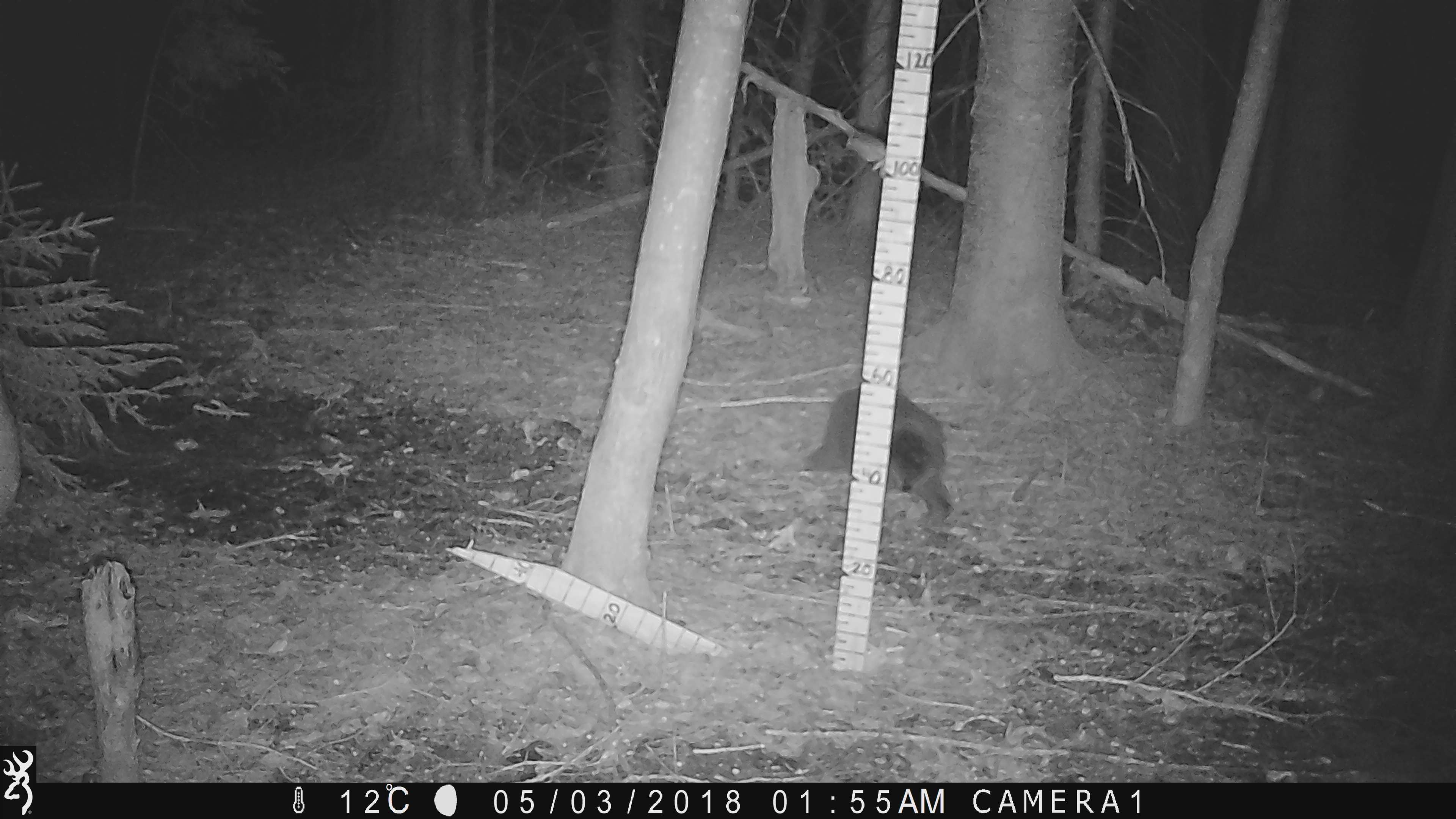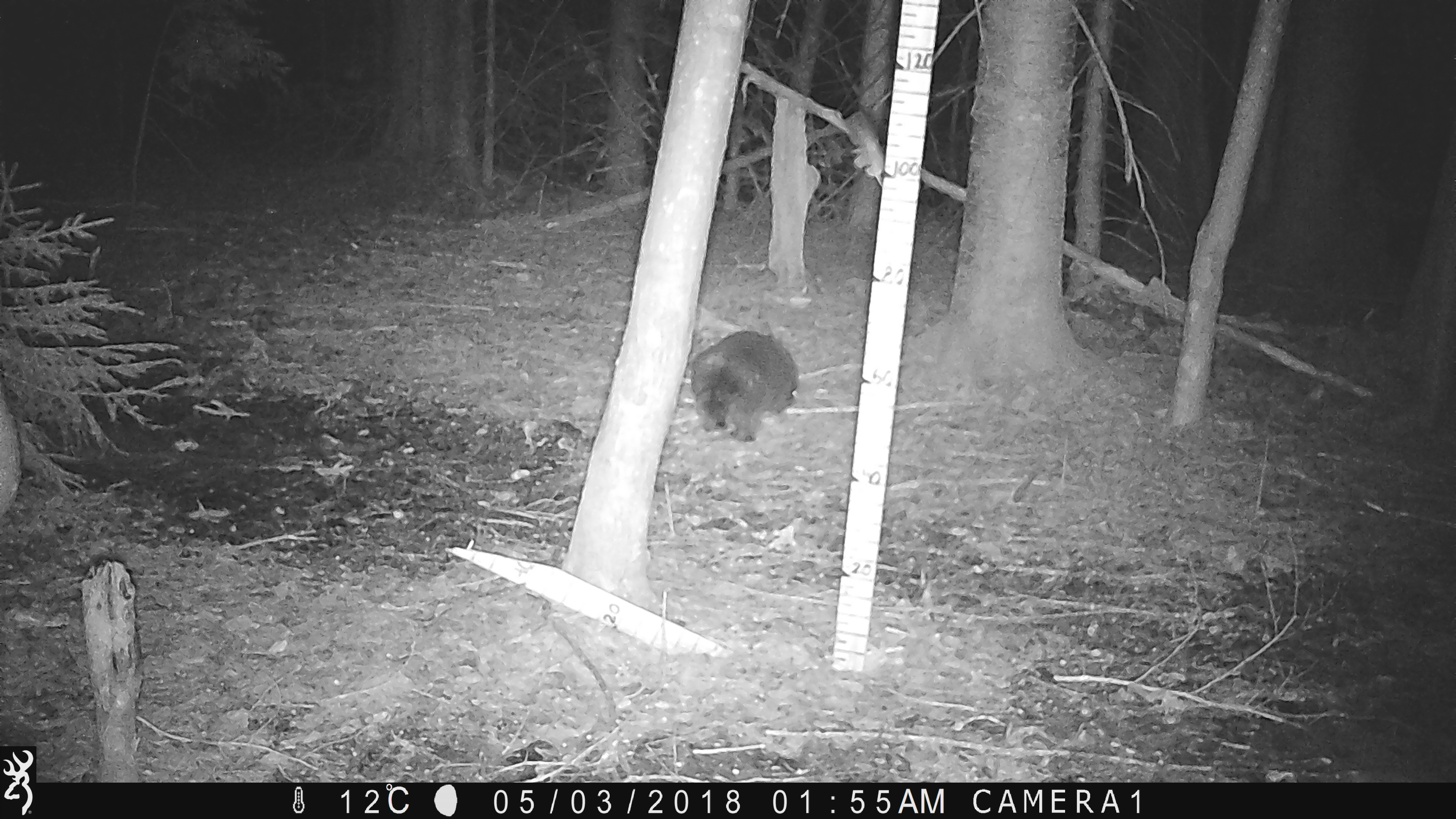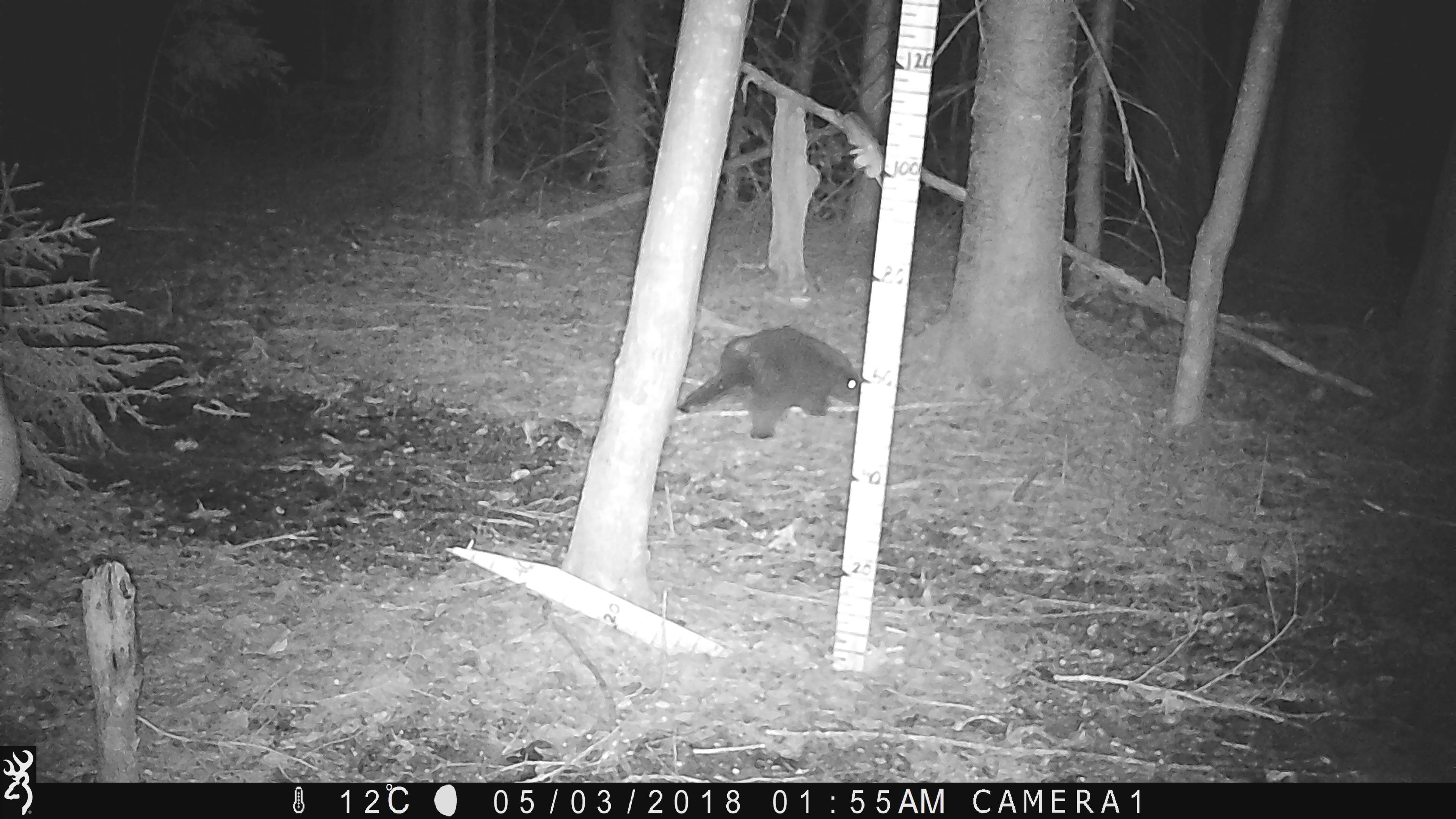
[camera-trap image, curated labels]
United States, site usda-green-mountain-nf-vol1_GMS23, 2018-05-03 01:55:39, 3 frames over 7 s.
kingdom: Animalia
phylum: Chordata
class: Mammalia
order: Rodentia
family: Erethizontidae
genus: Erethizon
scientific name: Erethizon dorsatum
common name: porcupine